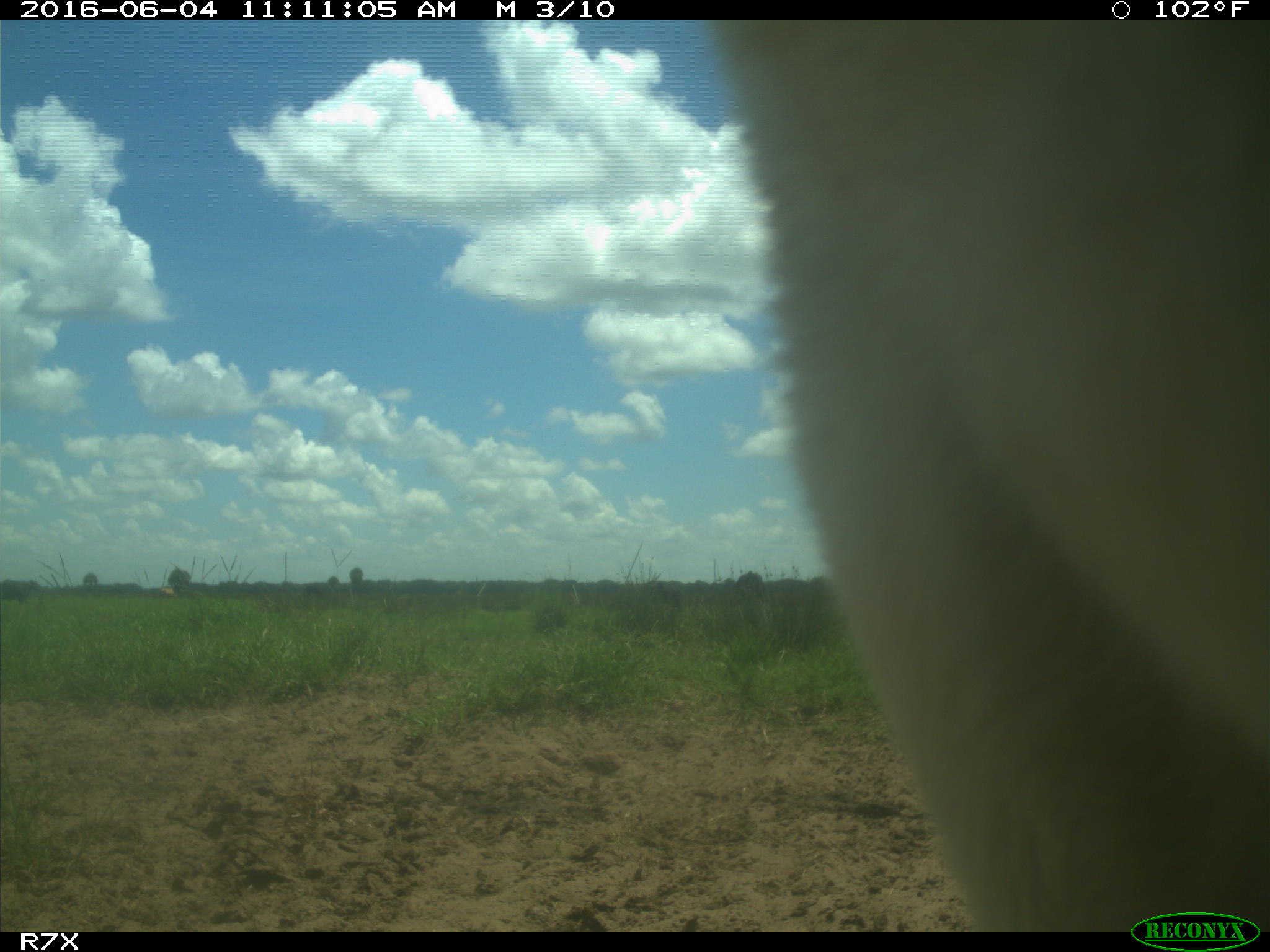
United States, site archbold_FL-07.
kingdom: Animalia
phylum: Chordata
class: Mammalia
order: Artiodactyla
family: Bovidae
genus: Bos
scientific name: Bos taurus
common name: domestic cow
Bos taurus (domestic cow).